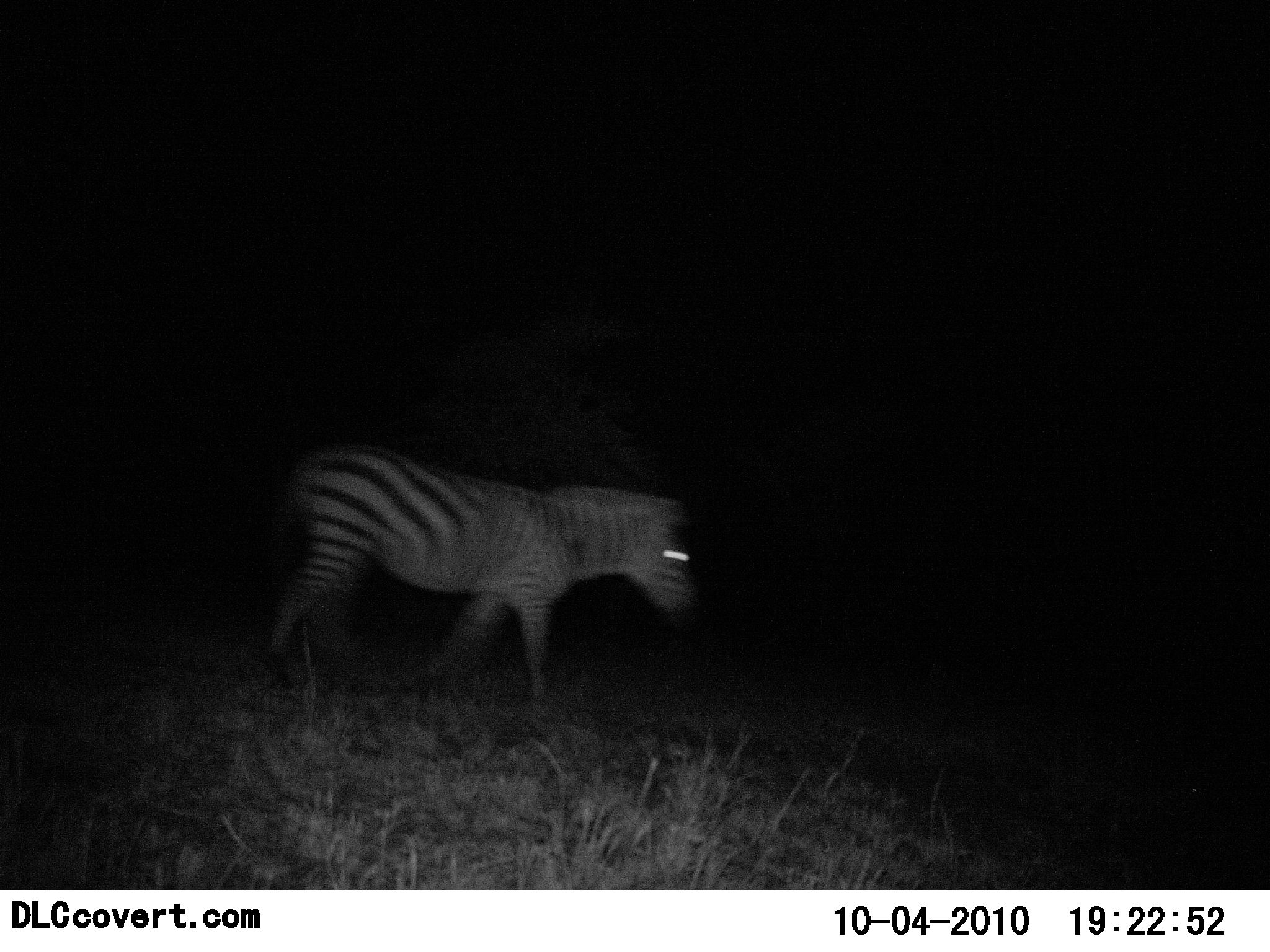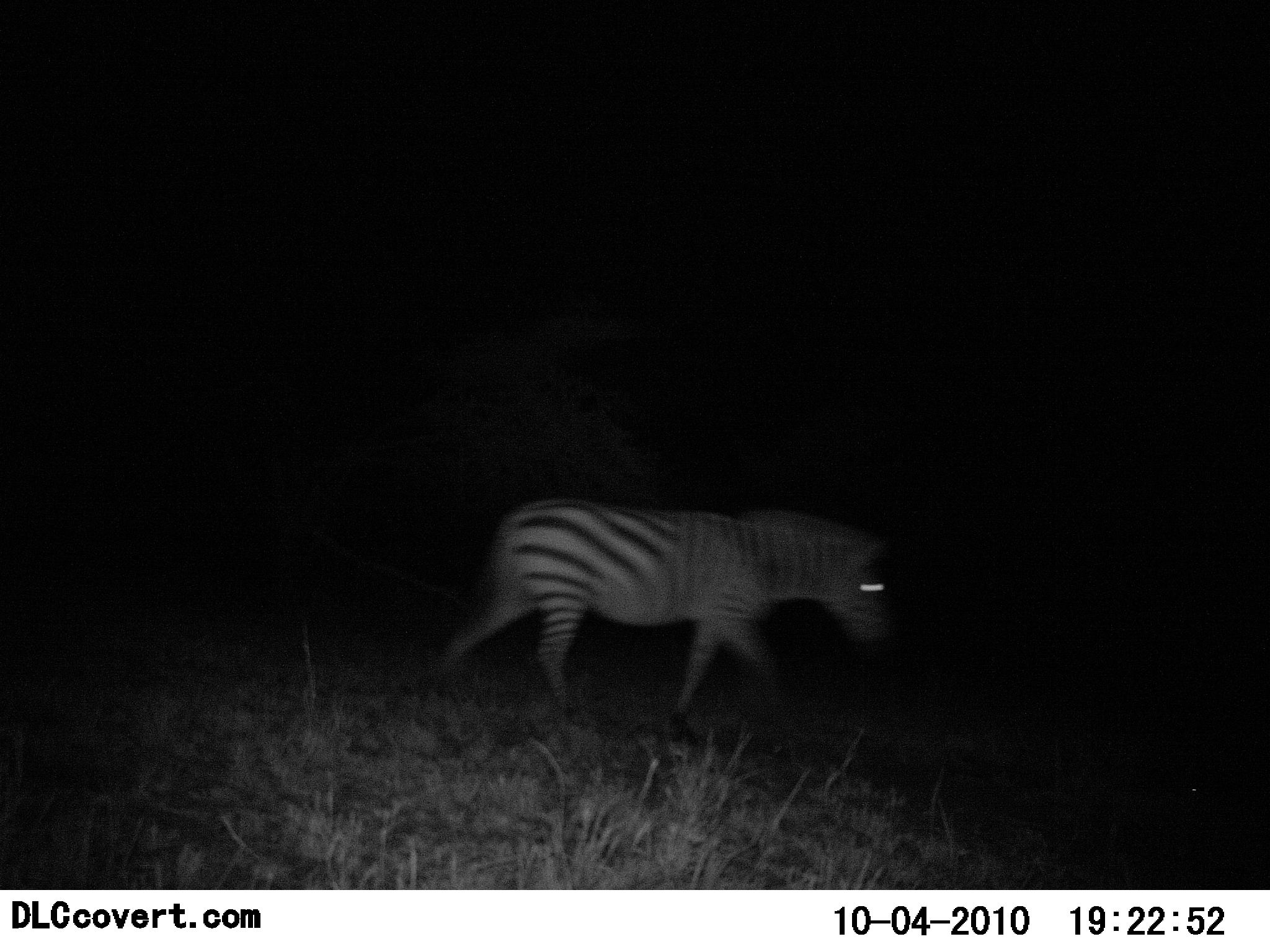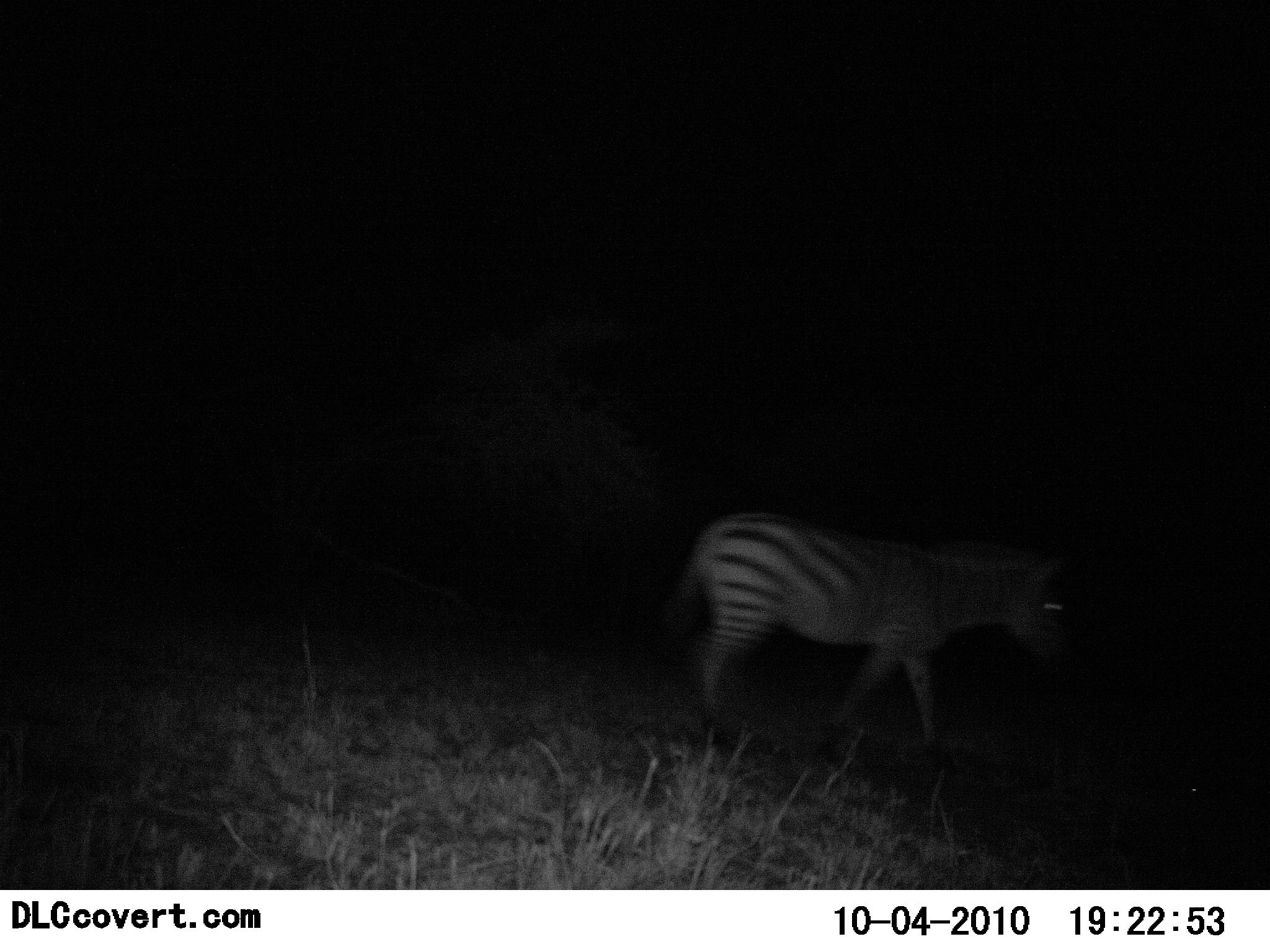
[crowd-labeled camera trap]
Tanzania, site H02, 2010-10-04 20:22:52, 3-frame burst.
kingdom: Animalia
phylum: Chordata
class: Mammalia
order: Perissodactyla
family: Equidae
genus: Equus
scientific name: Equus quagga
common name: plains zebra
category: zebra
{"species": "zebra (plains zebra) (Equus quagga)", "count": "1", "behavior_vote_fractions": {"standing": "0%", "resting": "0%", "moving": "100%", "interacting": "0%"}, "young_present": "0%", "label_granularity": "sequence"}